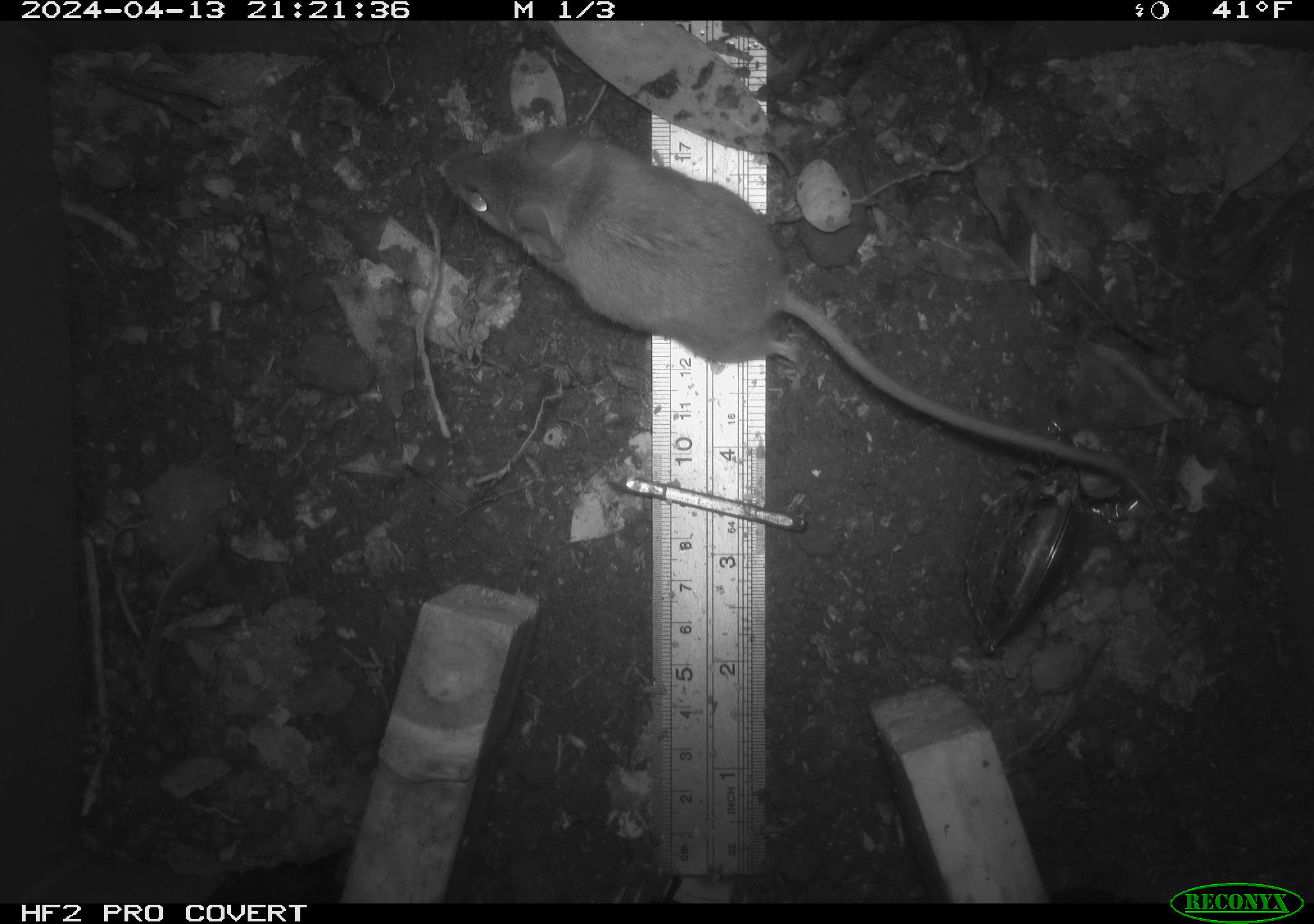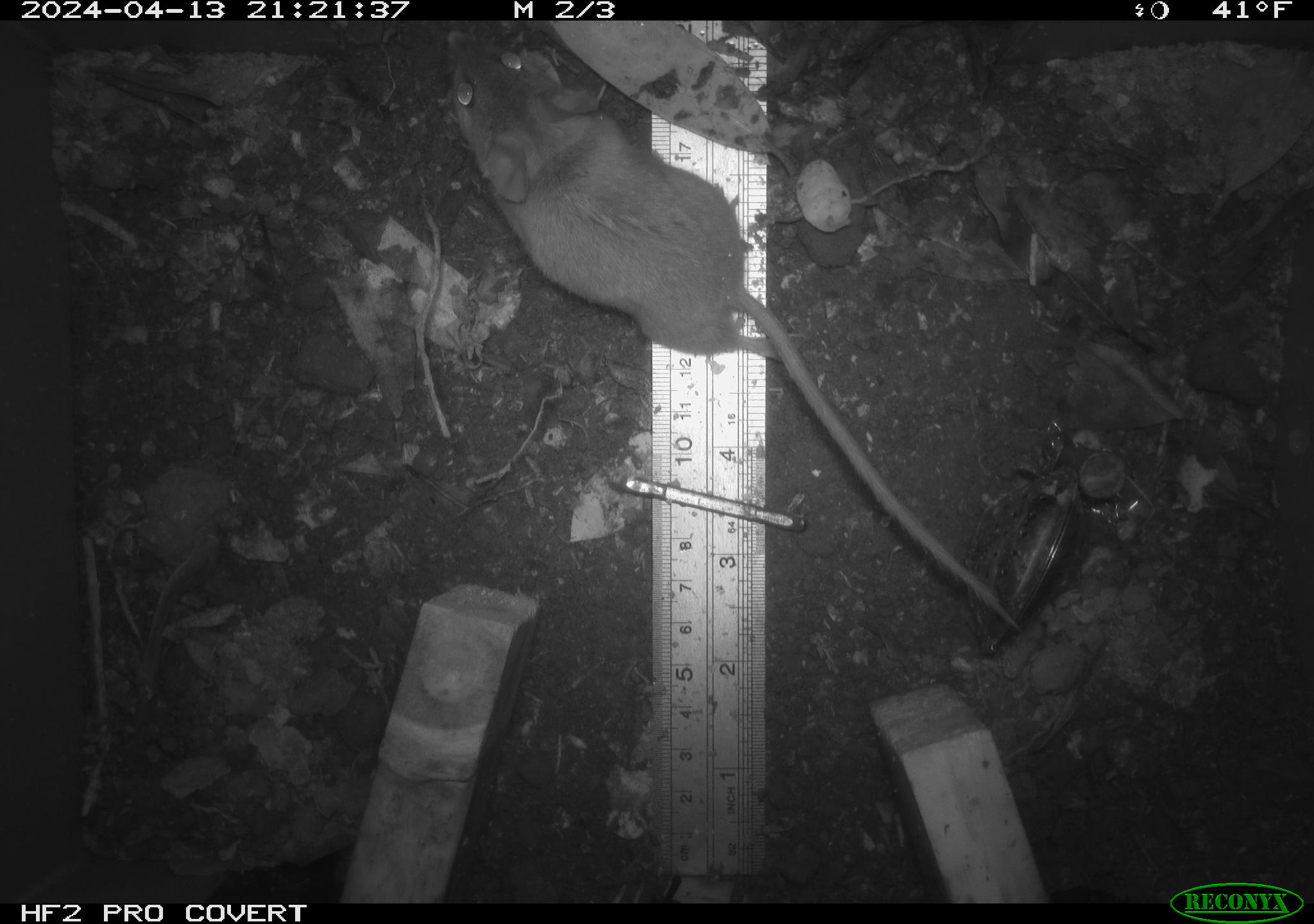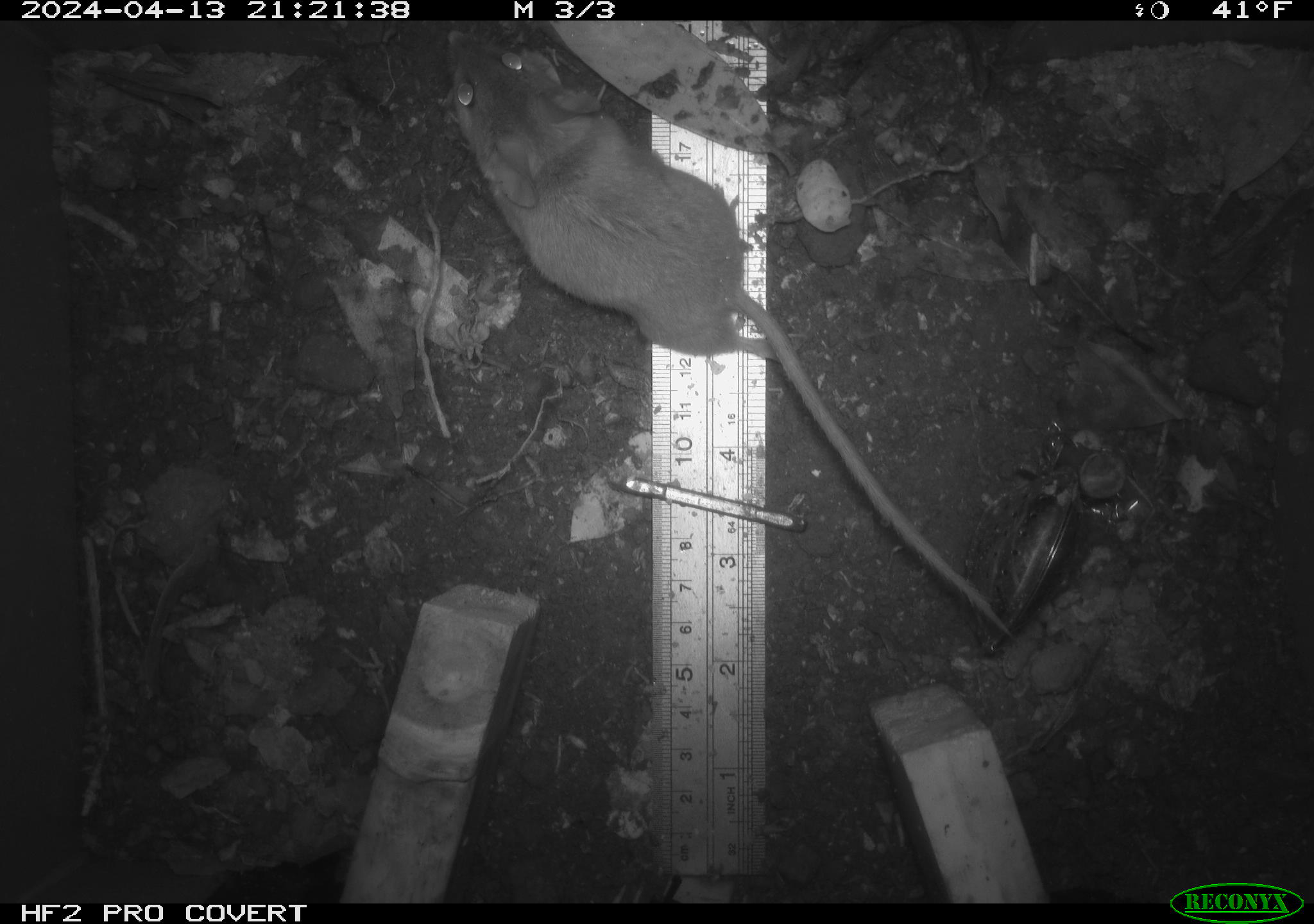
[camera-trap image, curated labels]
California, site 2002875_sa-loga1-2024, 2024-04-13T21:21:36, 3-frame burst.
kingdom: Animalia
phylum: Chordata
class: Mammalia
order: Rodentia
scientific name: Rodentia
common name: mouse species